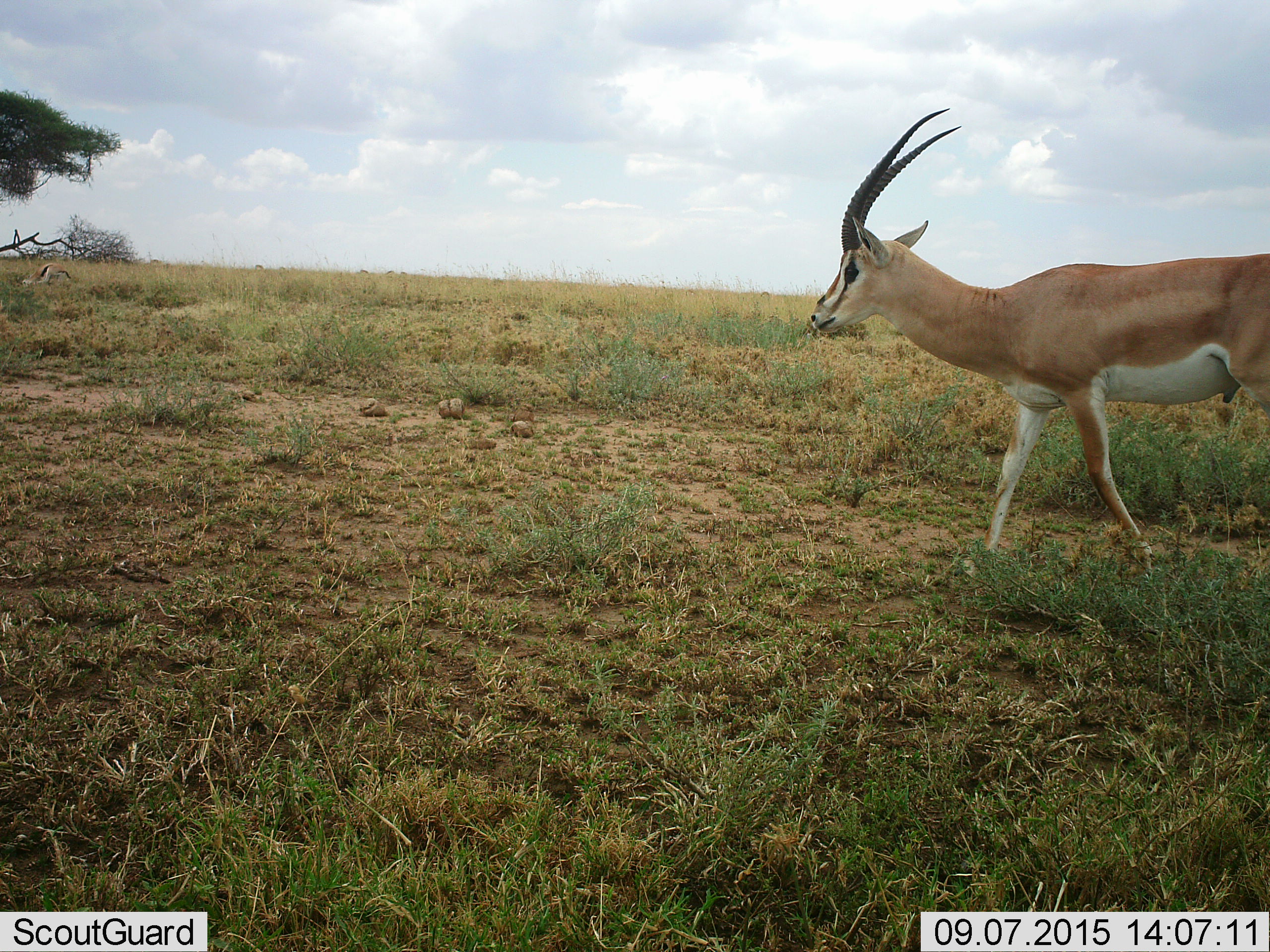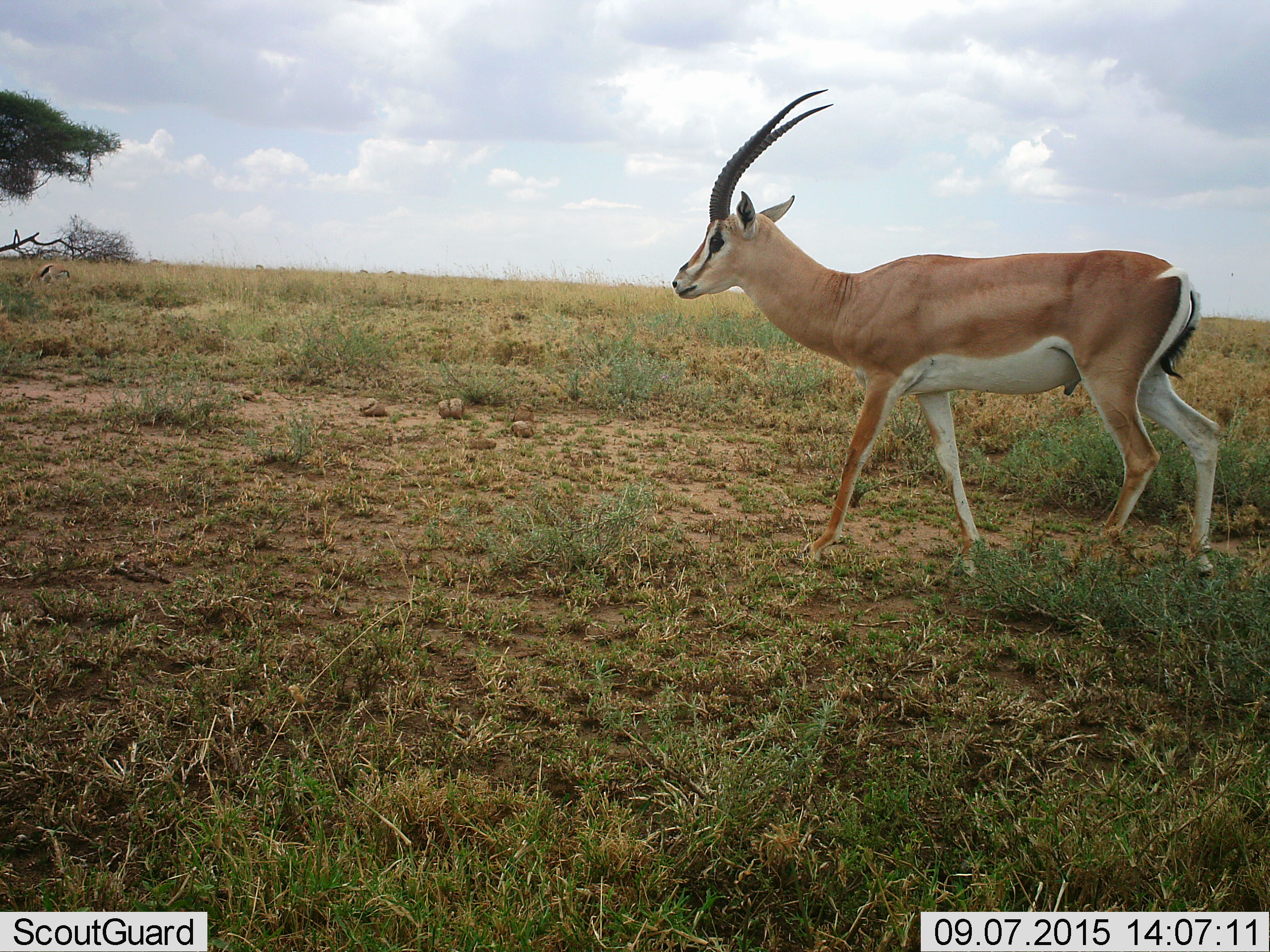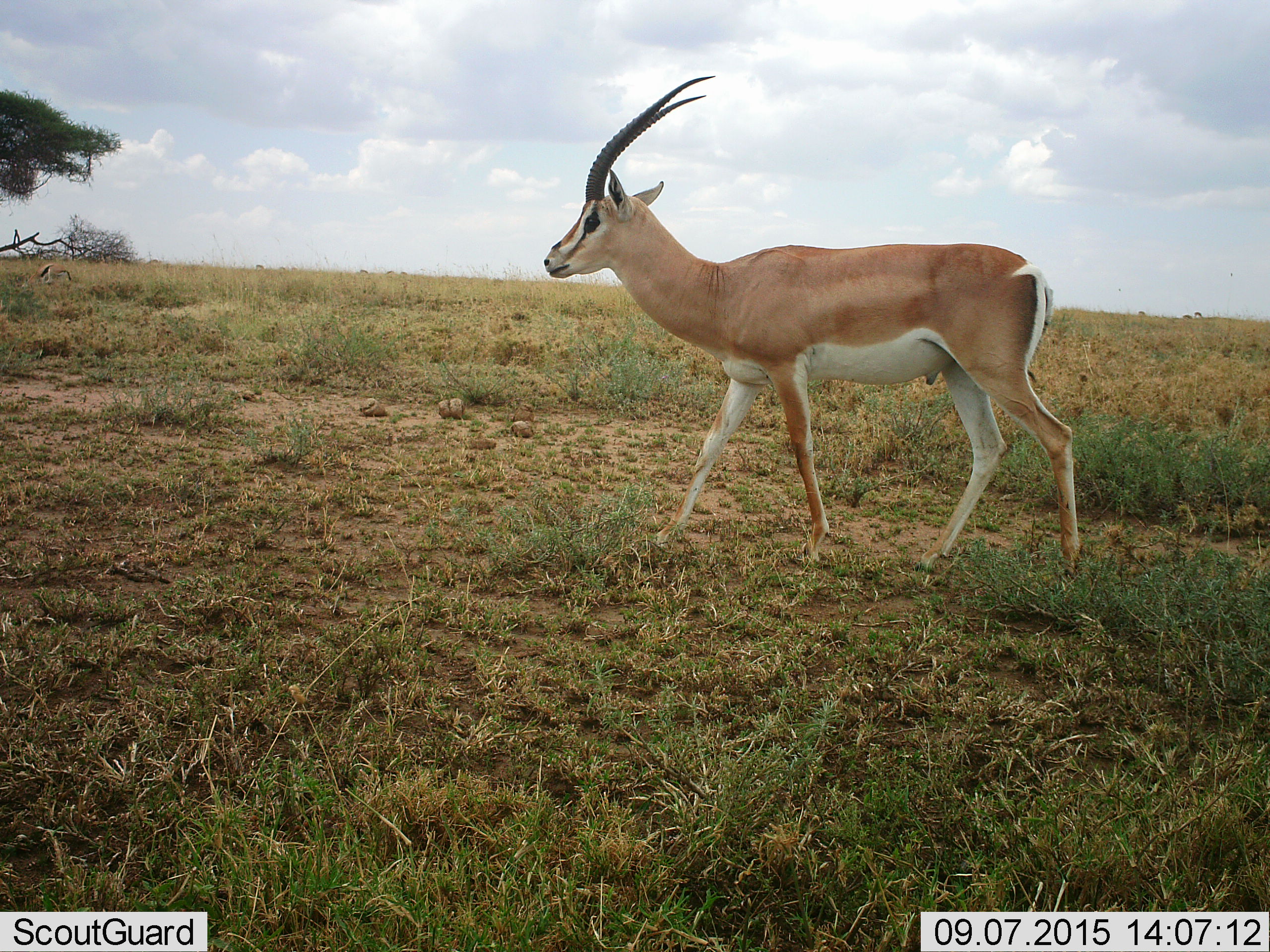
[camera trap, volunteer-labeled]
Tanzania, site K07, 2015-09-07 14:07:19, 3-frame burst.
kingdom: Animalia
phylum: Chordata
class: Mammalia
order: Artiodactyla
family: Bovidae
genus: Nanger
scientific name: Nanger granti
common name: grant's gazelle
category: gazellegrants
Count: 1.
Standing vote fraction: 0%.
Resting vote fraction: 0%.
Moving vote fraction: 100%.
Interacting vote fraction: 0%.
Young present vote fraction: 0%.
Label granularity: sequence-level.